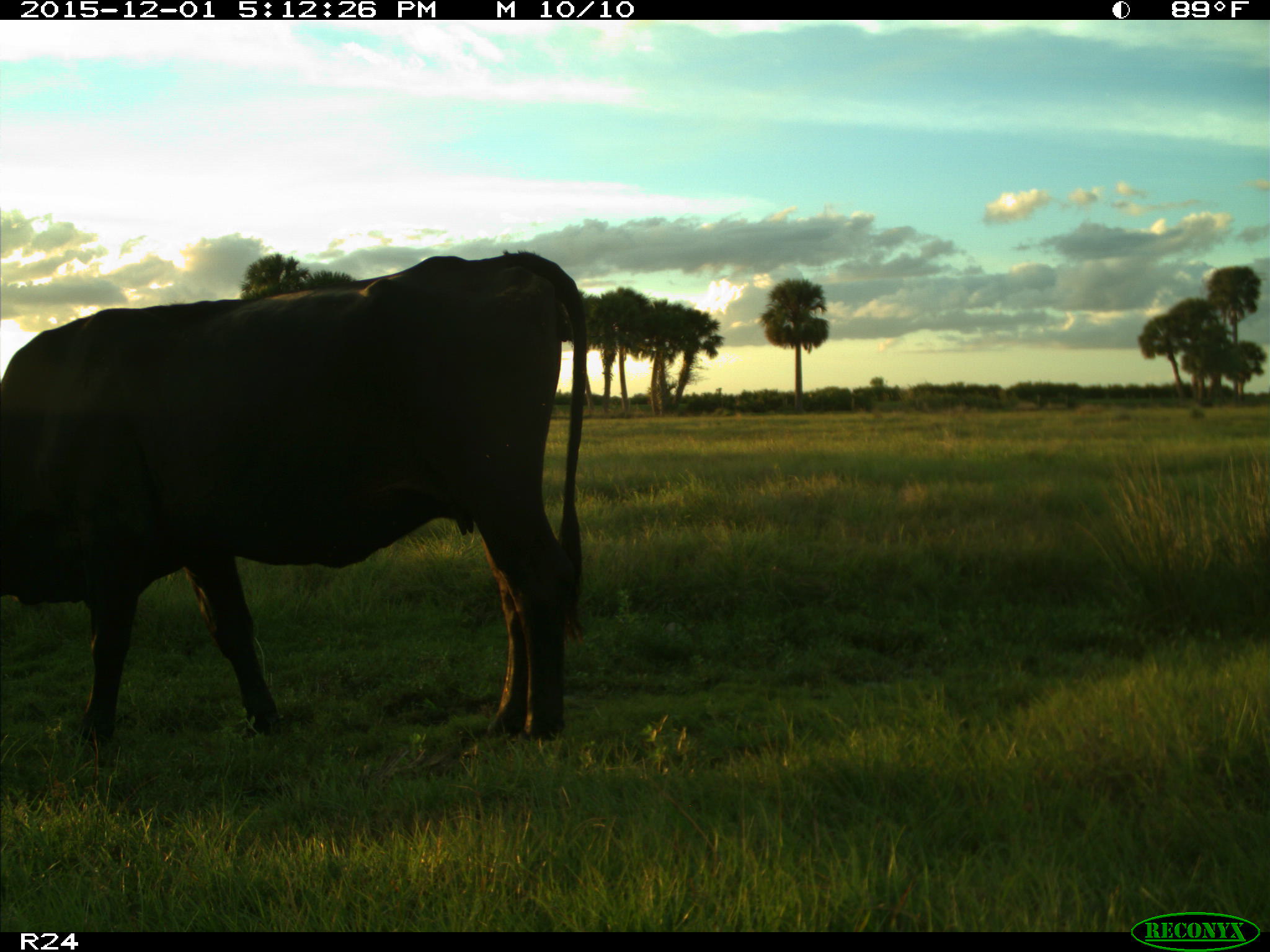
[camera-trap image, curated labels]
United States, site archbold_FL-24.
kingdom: Animalia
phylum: Chordata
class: Mammalia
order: Artiodactyla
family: Bovidae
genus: Bos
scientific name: Bos taurus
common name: domestic cow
Bos taurus (domestic cow).